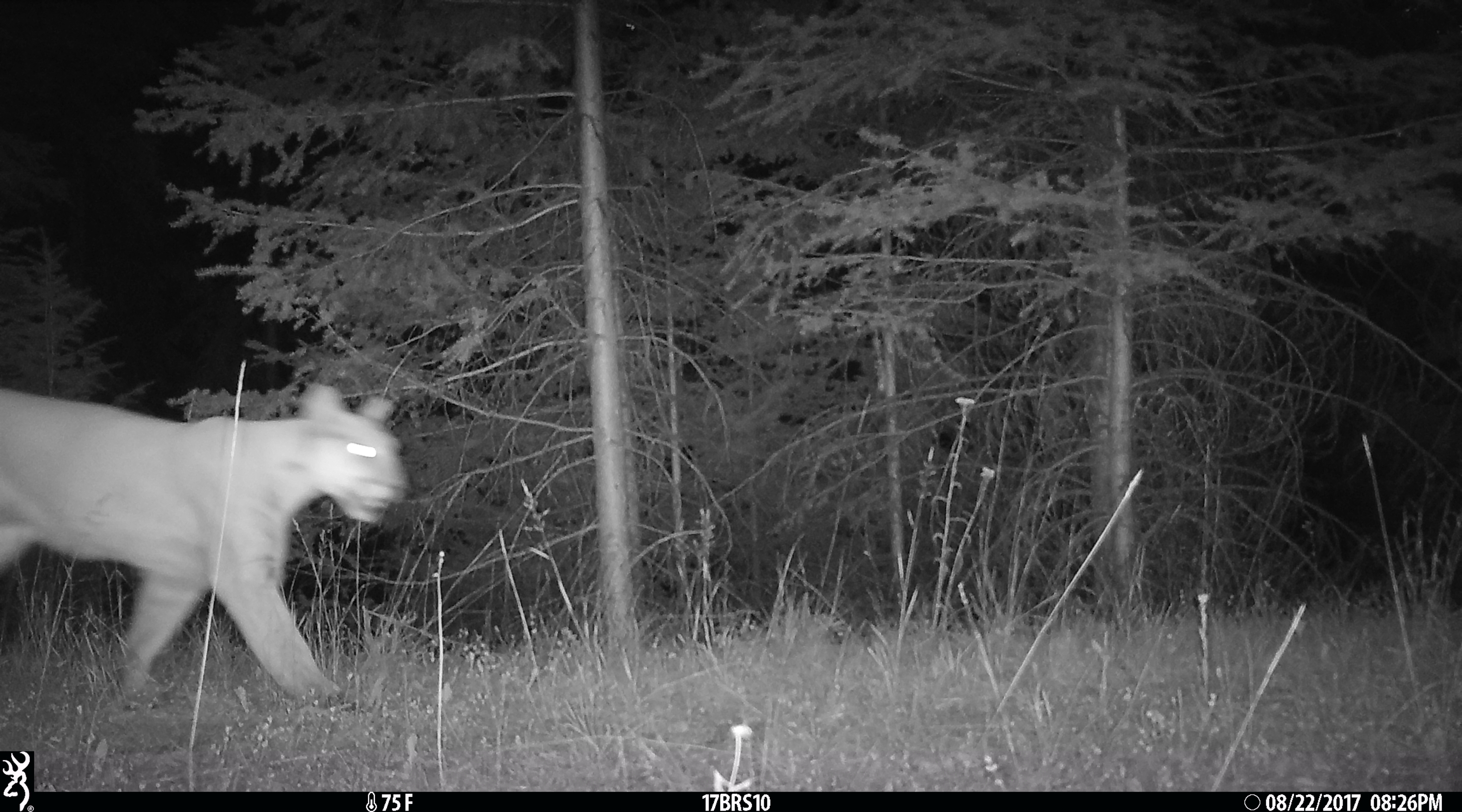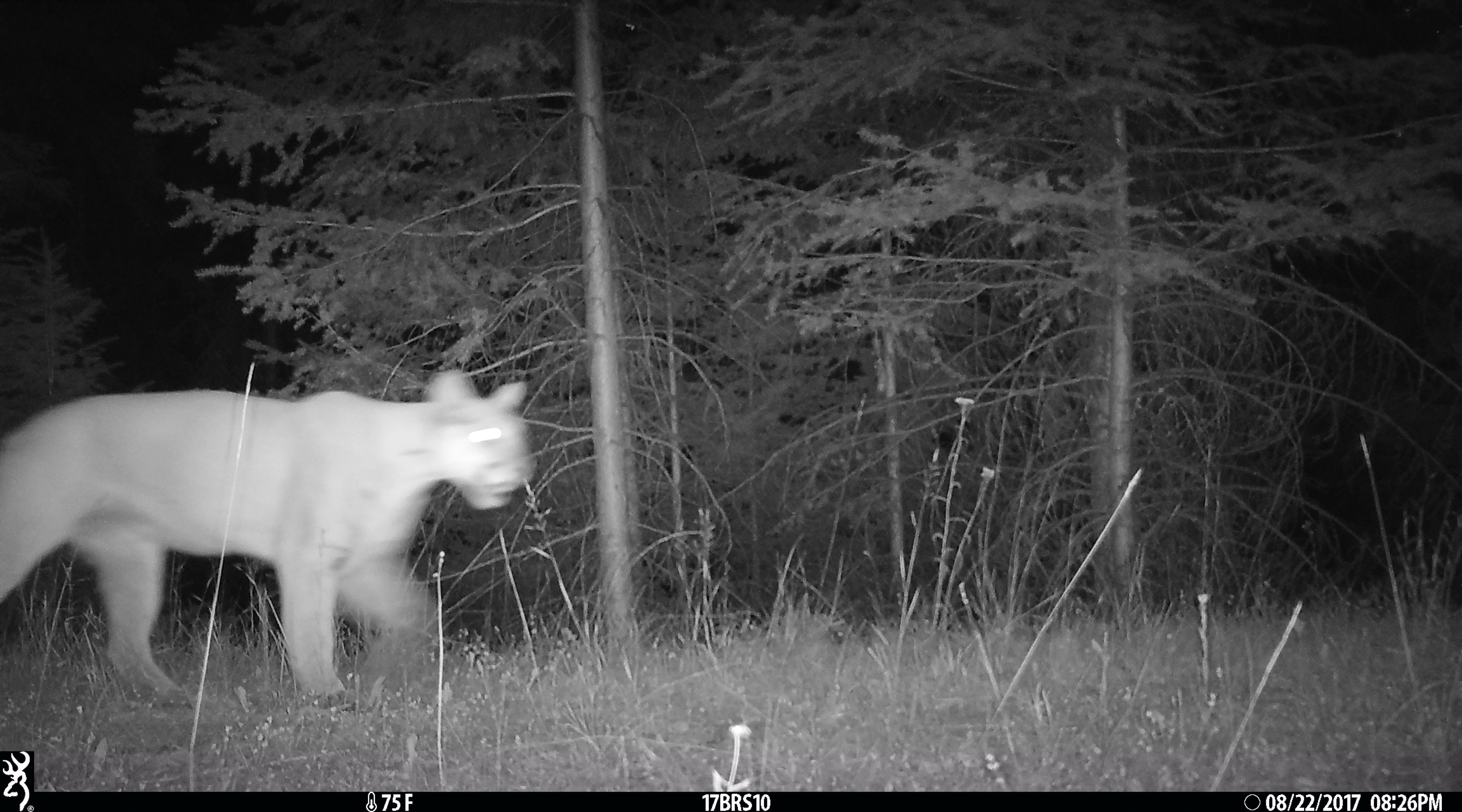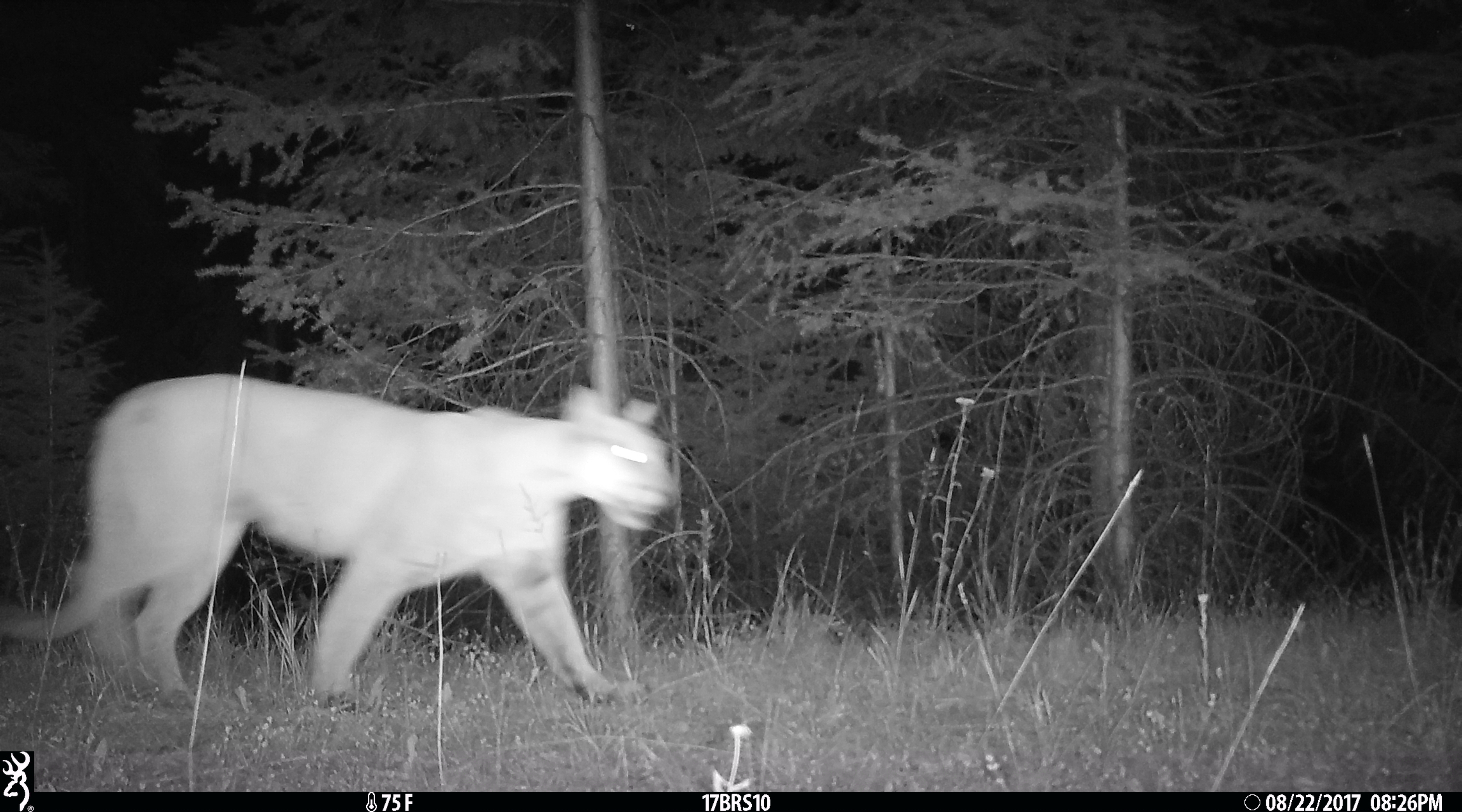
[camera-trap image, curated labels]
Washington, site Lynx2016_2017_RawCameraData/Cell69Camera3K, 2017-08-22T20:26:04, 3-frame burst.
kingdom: Animalia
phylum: Chordata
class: Mammalia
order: Carnivora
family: Felidae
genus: Puma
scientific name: Puma concolor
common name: mountain lion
Puma concolor (mountain lion). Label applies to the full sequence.